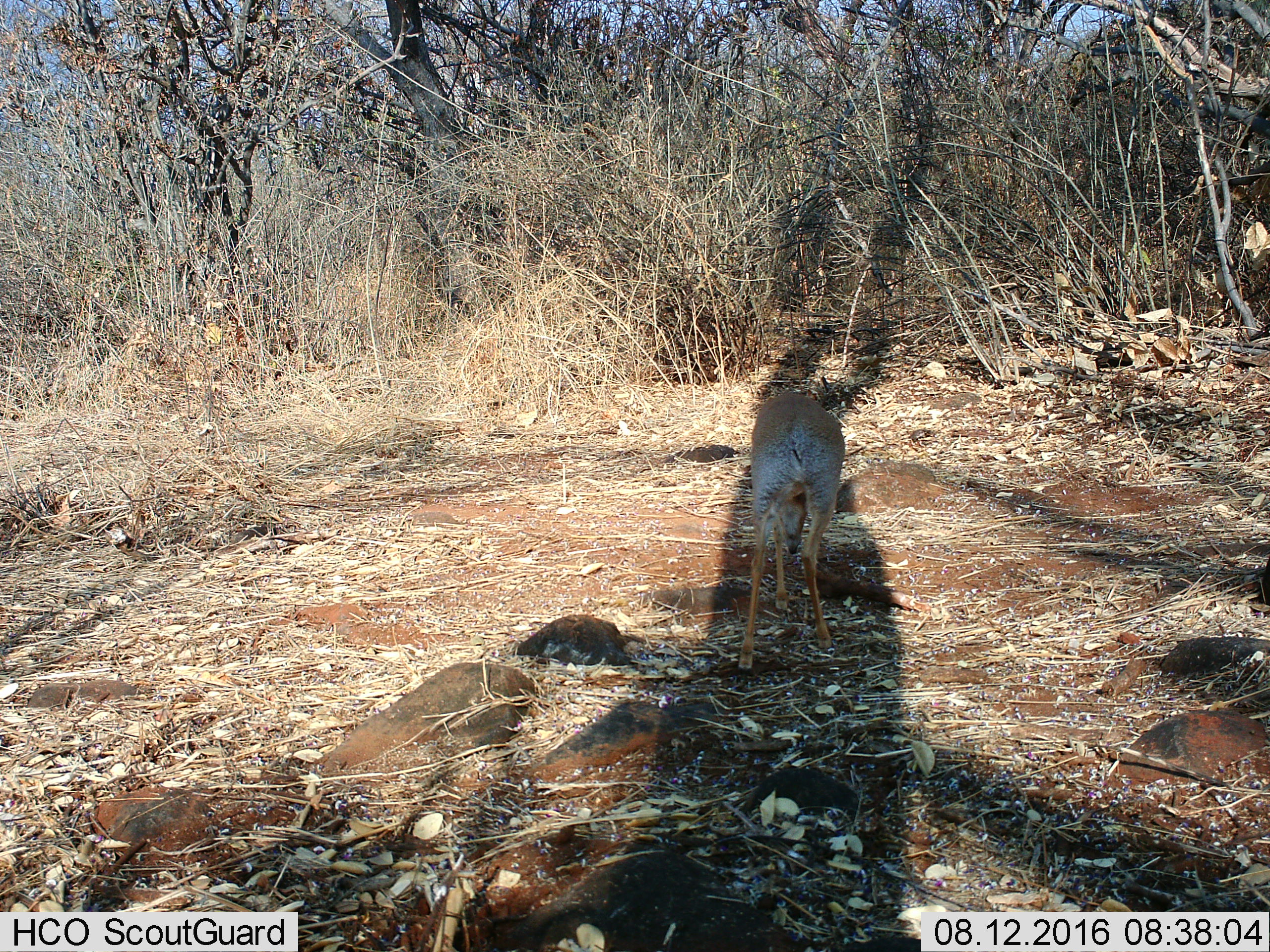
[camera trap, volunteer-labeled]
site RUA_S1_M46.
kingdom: Animalia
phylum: Chordata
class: Mammalia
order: Artiodactyla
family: Bovidae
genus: Madoqua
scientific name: Madoqua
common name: dik-dik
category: dikdik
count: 1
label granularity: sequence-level